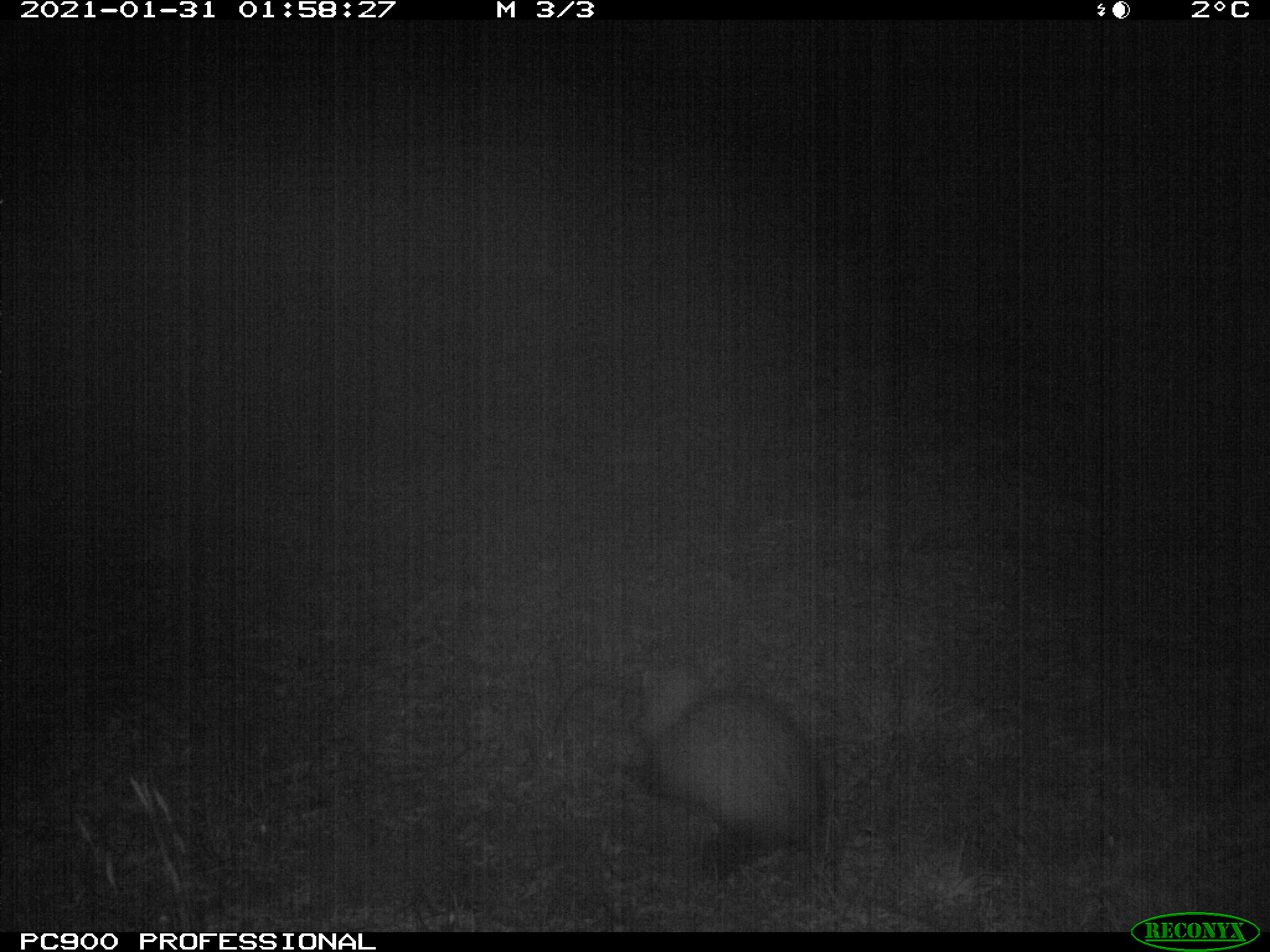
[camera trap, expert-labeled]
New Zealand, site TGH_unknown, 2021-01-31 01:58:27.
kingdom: Animalia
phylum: Chordata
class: Mammalia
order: Carnivora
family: Mustelidae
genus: Mustela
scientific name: Mustela furo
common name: ferret